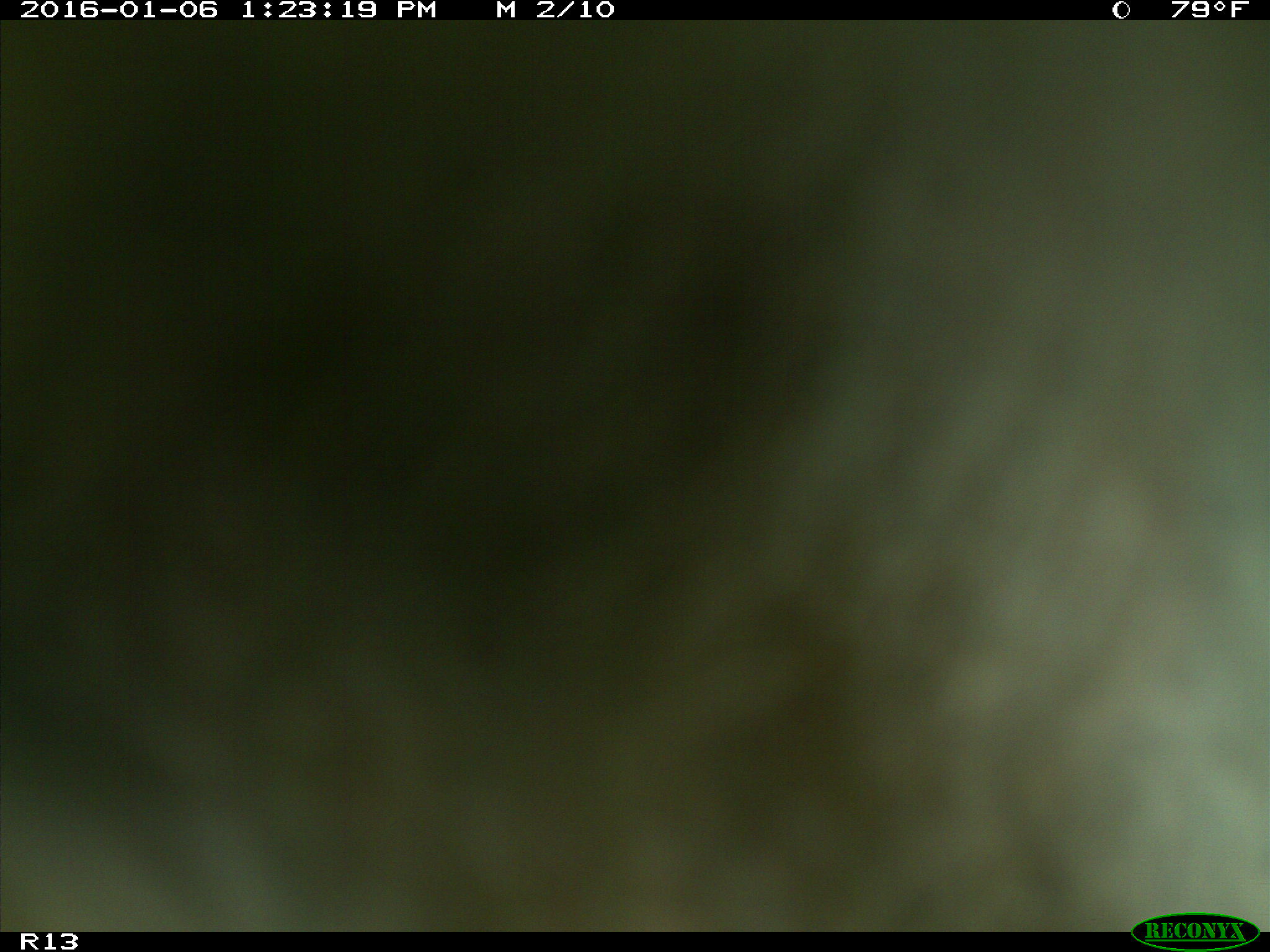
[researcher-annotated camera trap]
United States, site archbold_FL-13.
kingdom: Animalia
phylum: Chordata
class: Mammalia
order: Artiodactyla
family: Bovidae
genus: Bos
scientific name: Bos taurus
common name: domestic cow